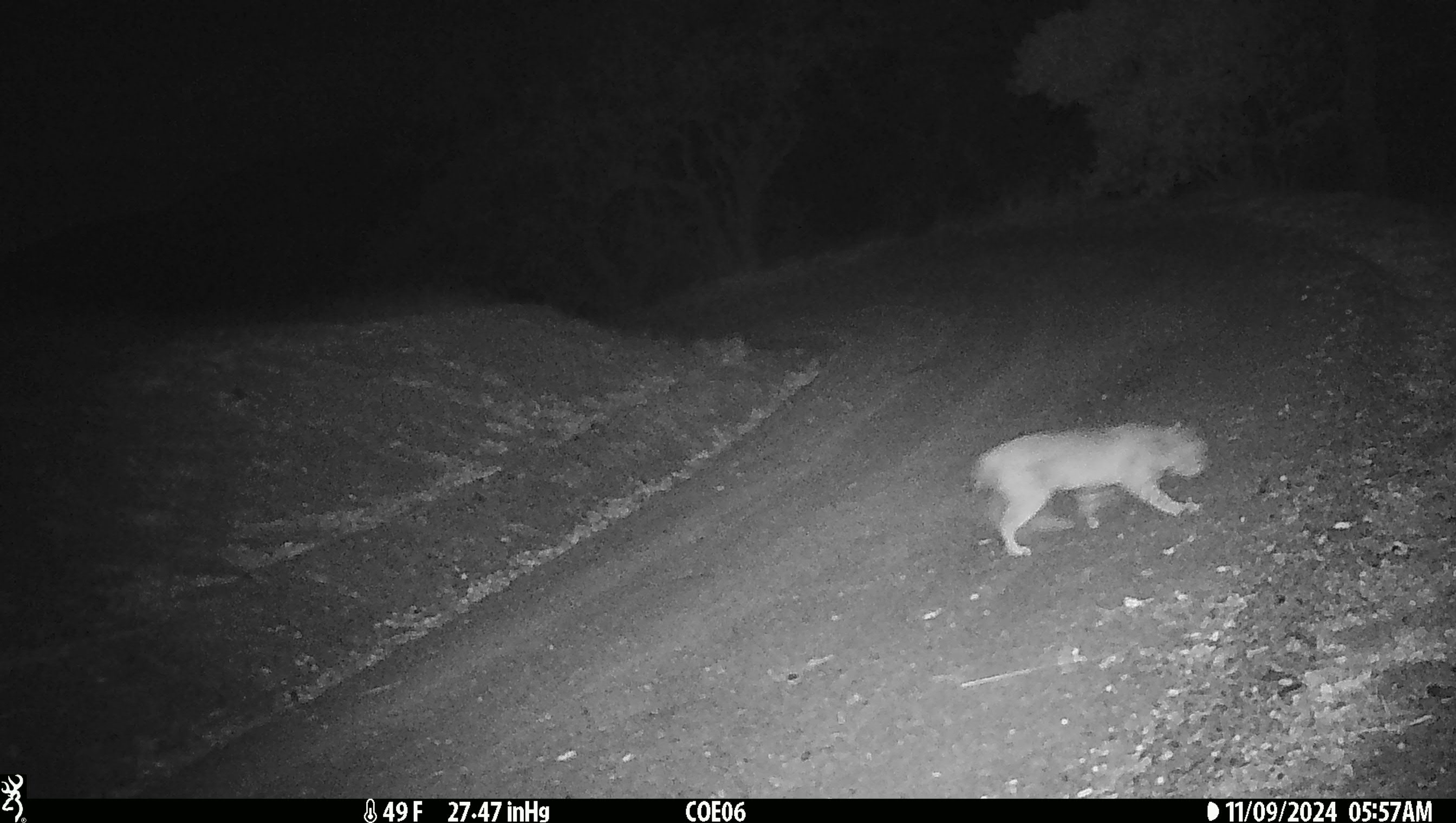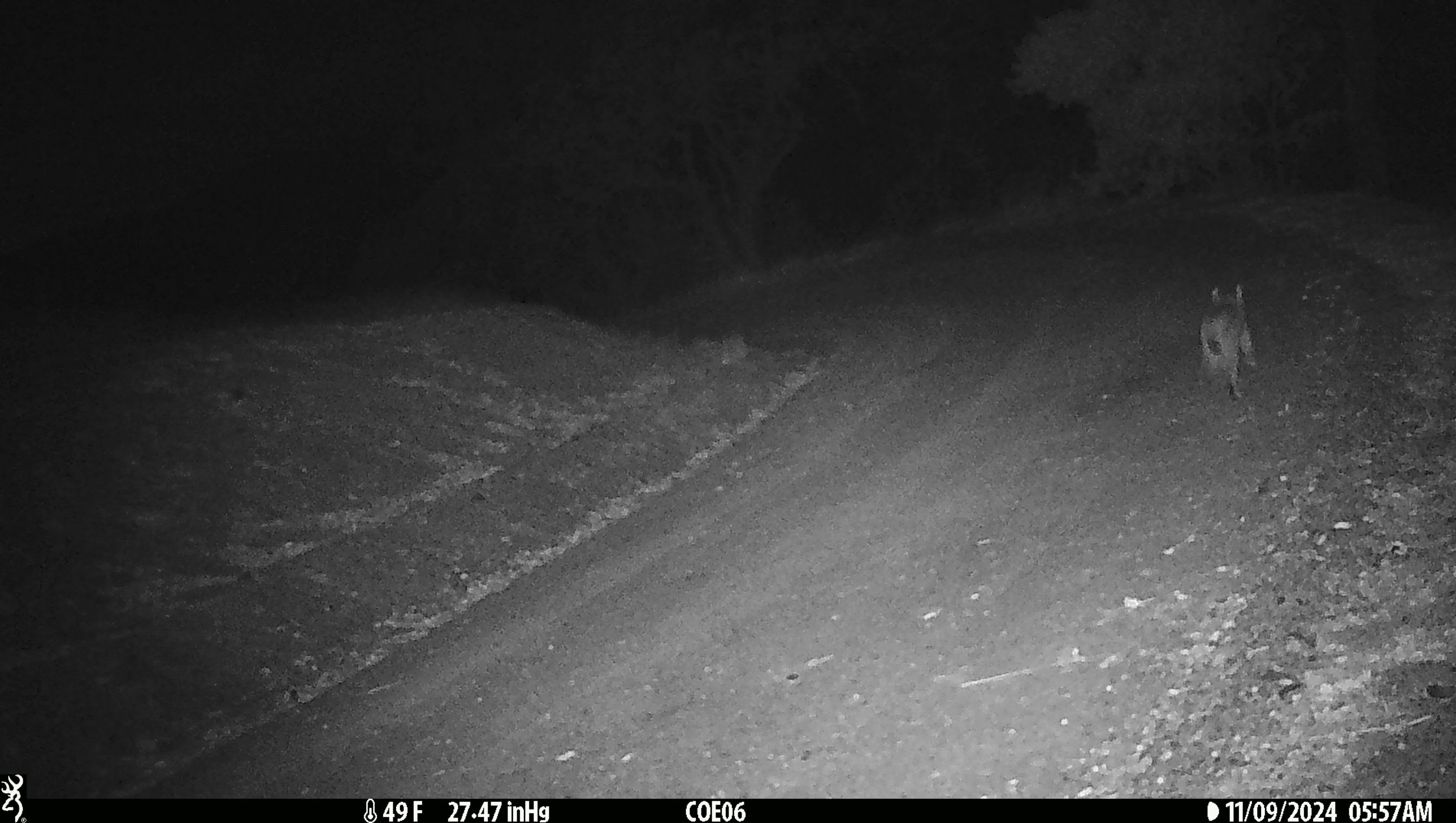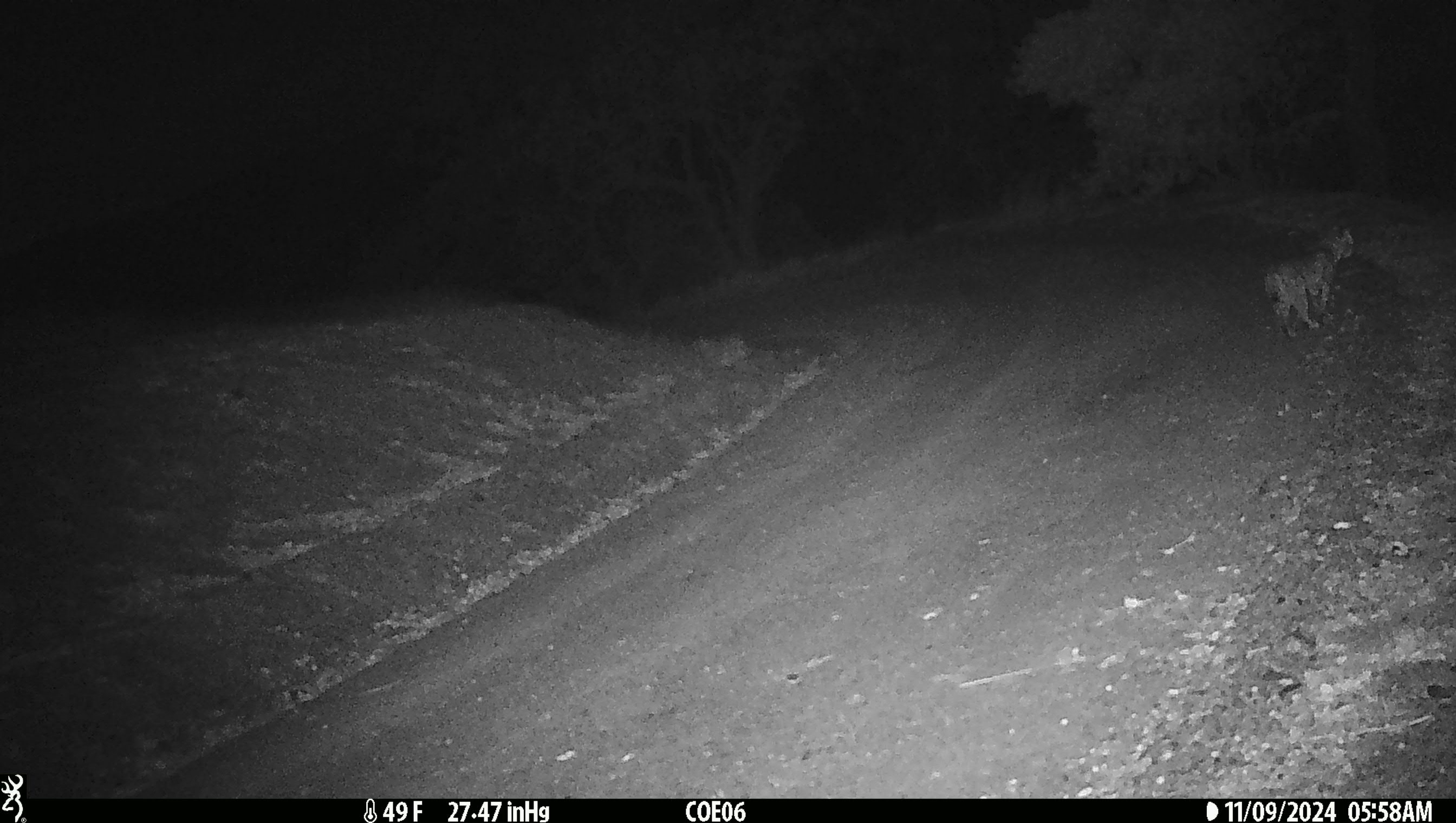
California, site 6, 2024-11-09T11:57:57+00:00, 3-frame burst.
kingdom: Animalia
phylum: Chordata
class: Mammalia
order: Carnivora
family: Felidae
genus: Lynx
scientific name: Lynx rufus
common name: bobcat